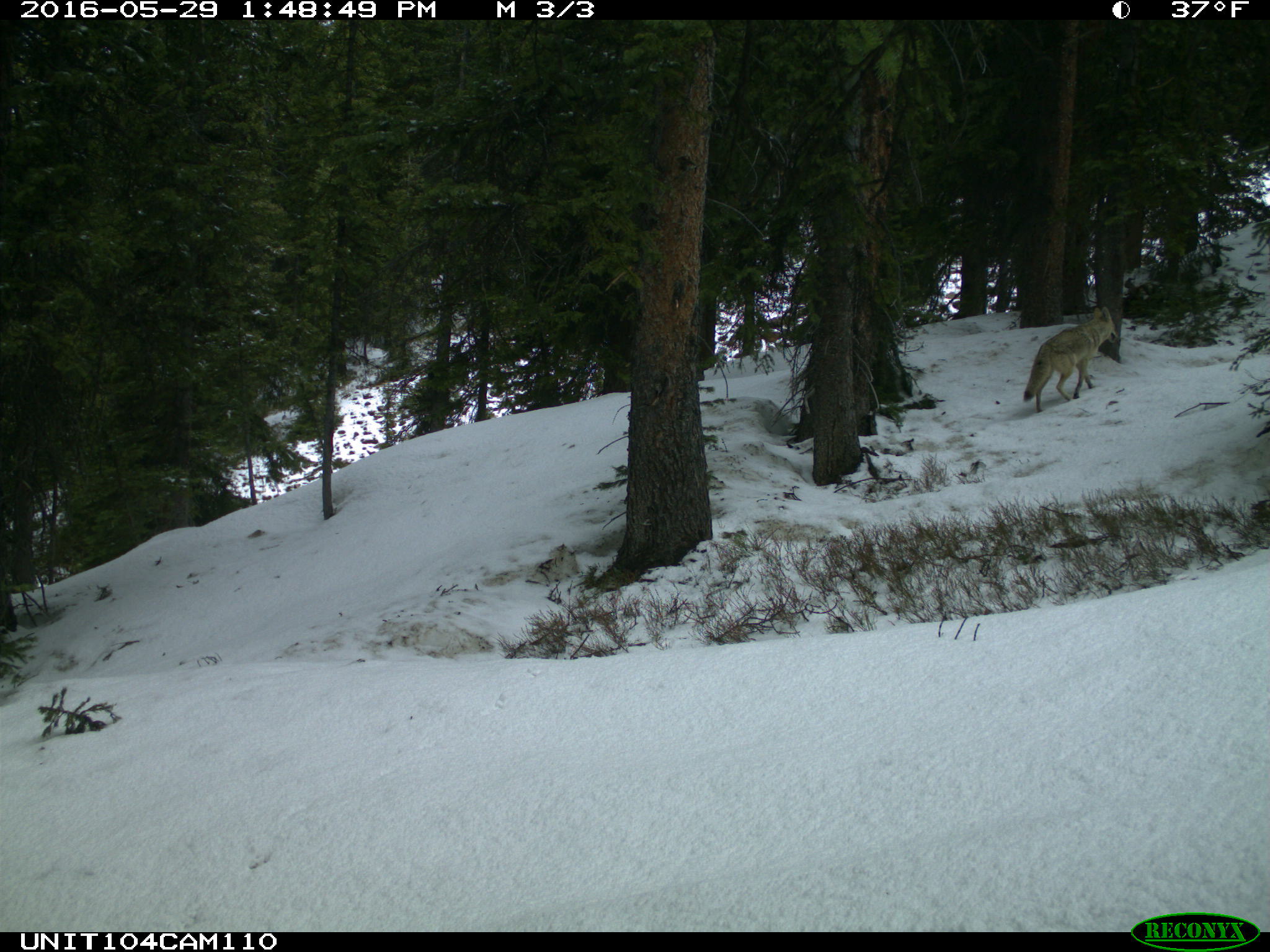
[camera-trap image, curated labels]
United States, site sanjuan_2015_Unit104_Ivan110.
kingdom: Animalia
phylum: Chordata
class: Mammalia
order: Carnivora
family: Canidae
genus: Canis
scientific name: Canis latrans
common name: coyote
Canis latrans (coyote).